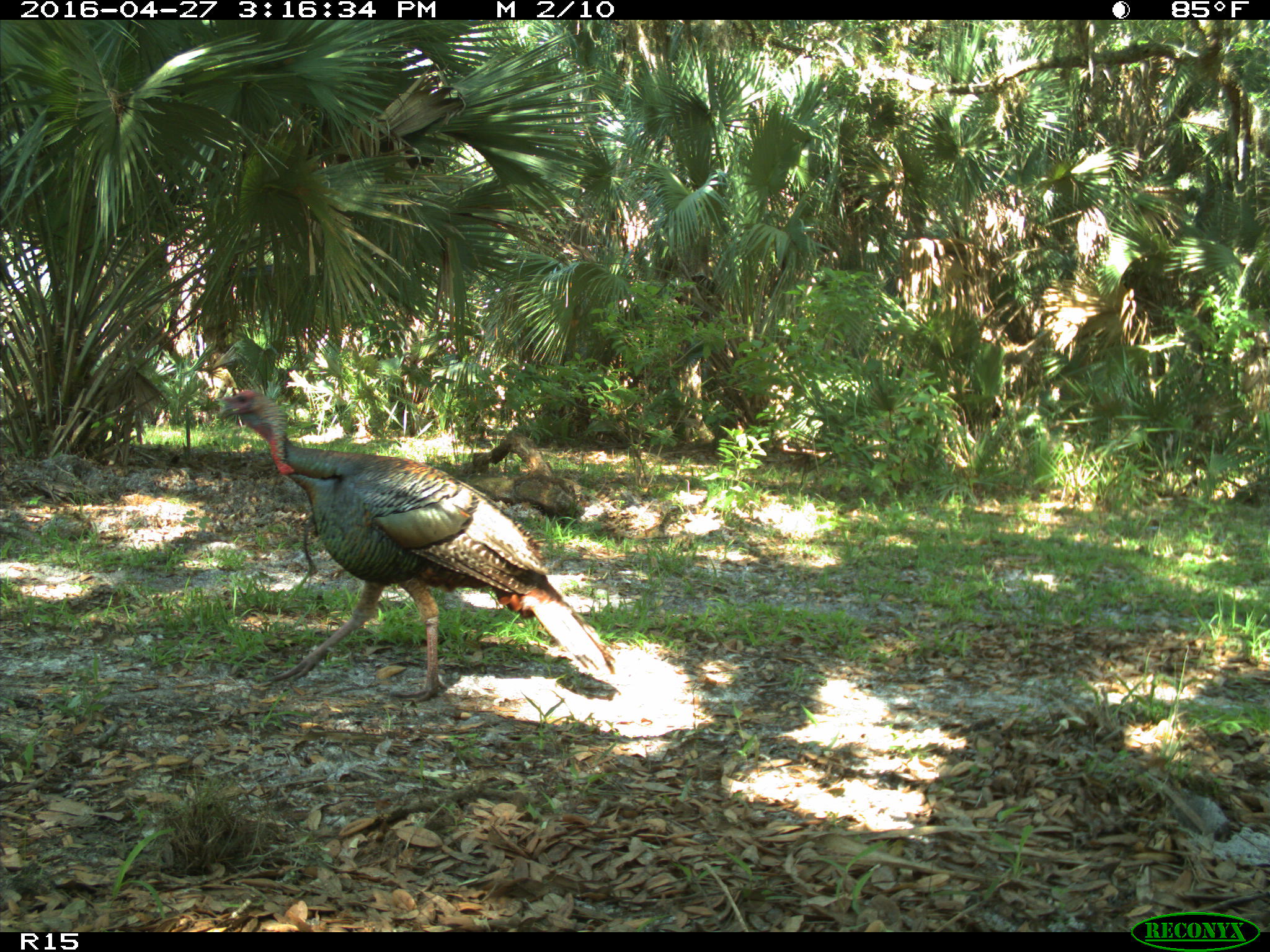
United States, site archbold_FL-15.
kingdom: Animalia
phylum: Chordata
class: Aves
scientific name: Aves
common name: birds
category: unidentified bird